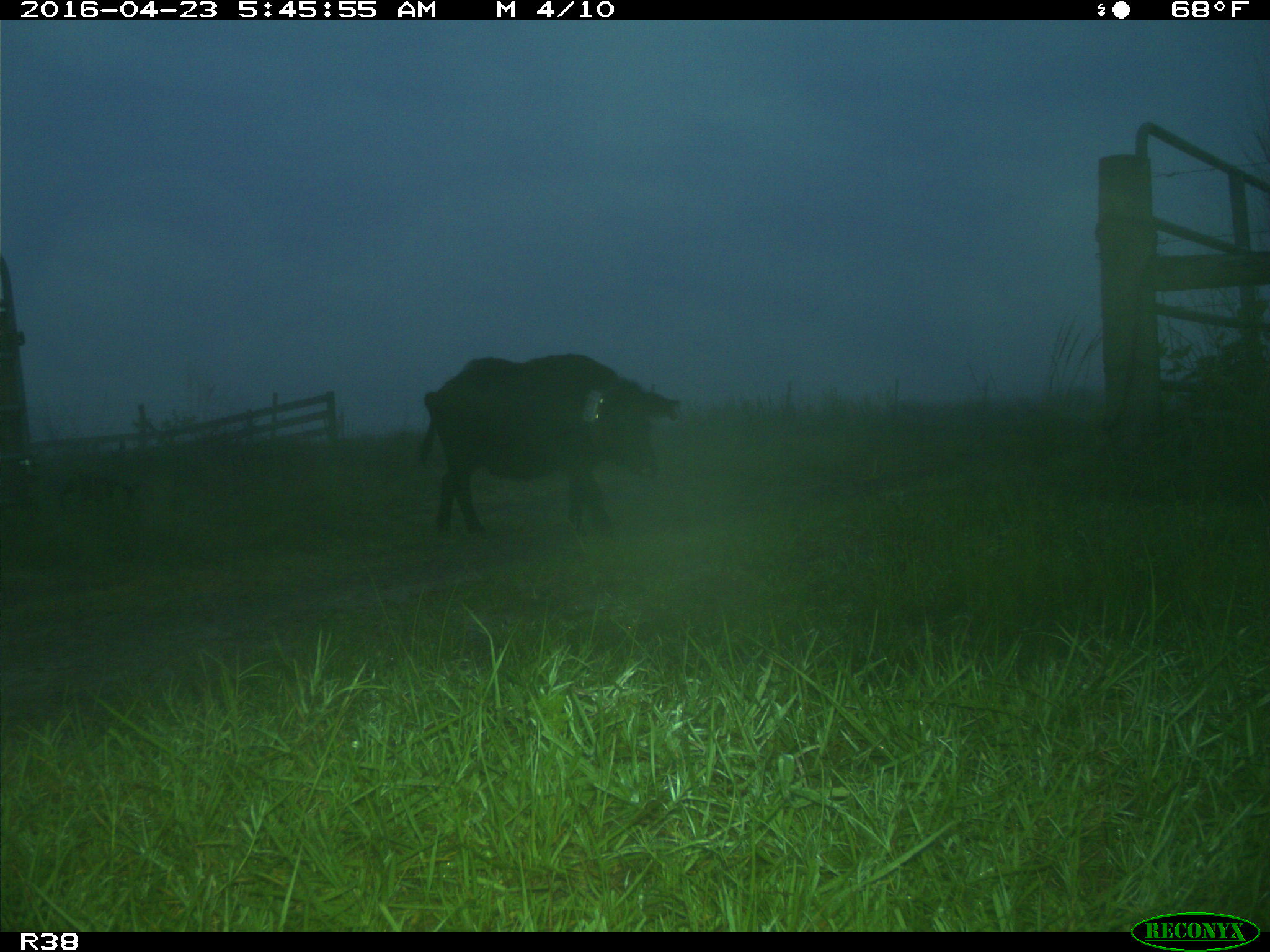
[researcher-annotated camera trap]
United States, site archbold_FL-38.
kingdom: Animalia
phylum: Chordata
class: Mammalia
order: Artiodactyla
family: Suidae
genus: Sus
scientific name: Sus scrofa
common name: wild boar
Sus scrofa (wild boar).